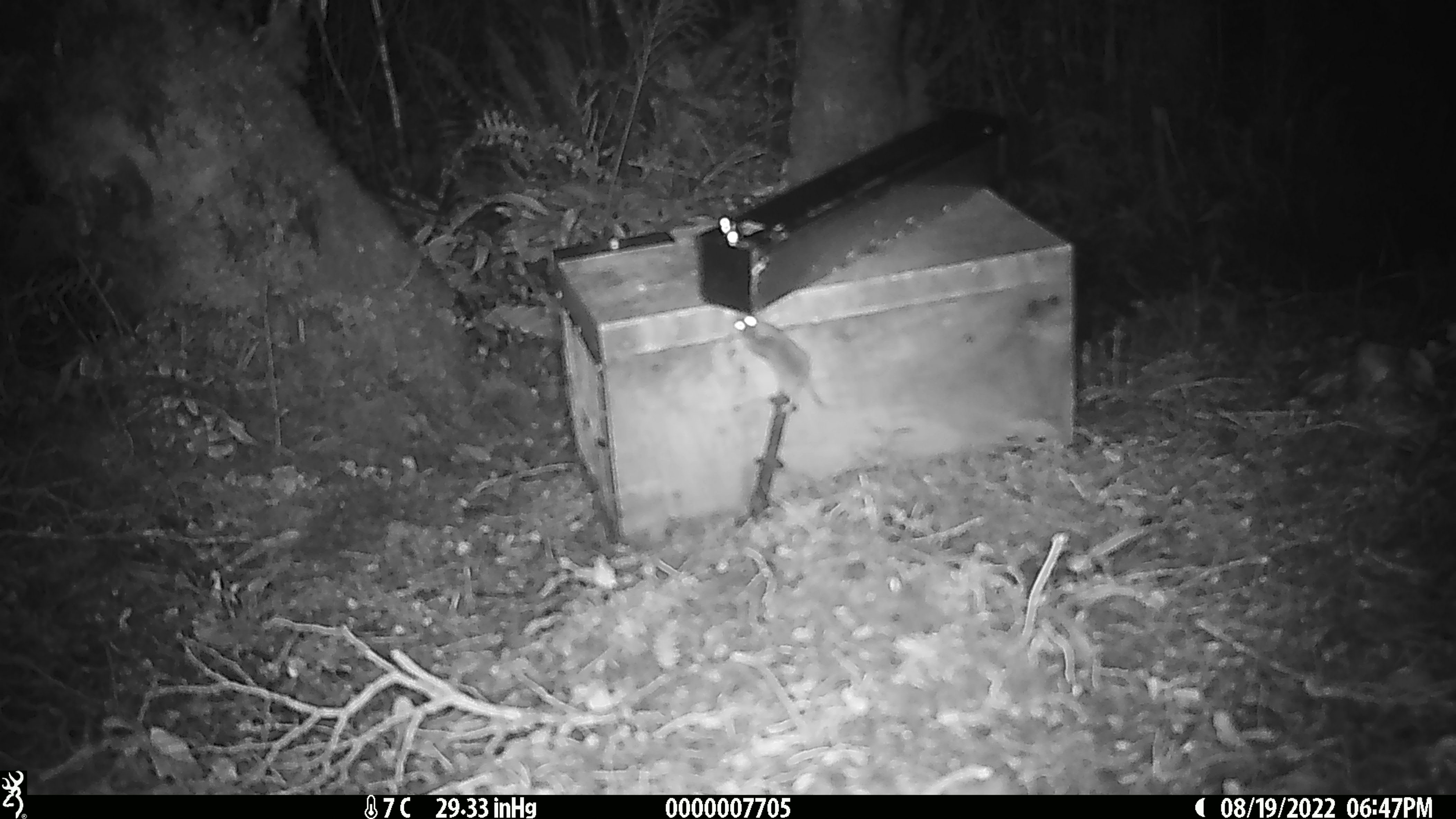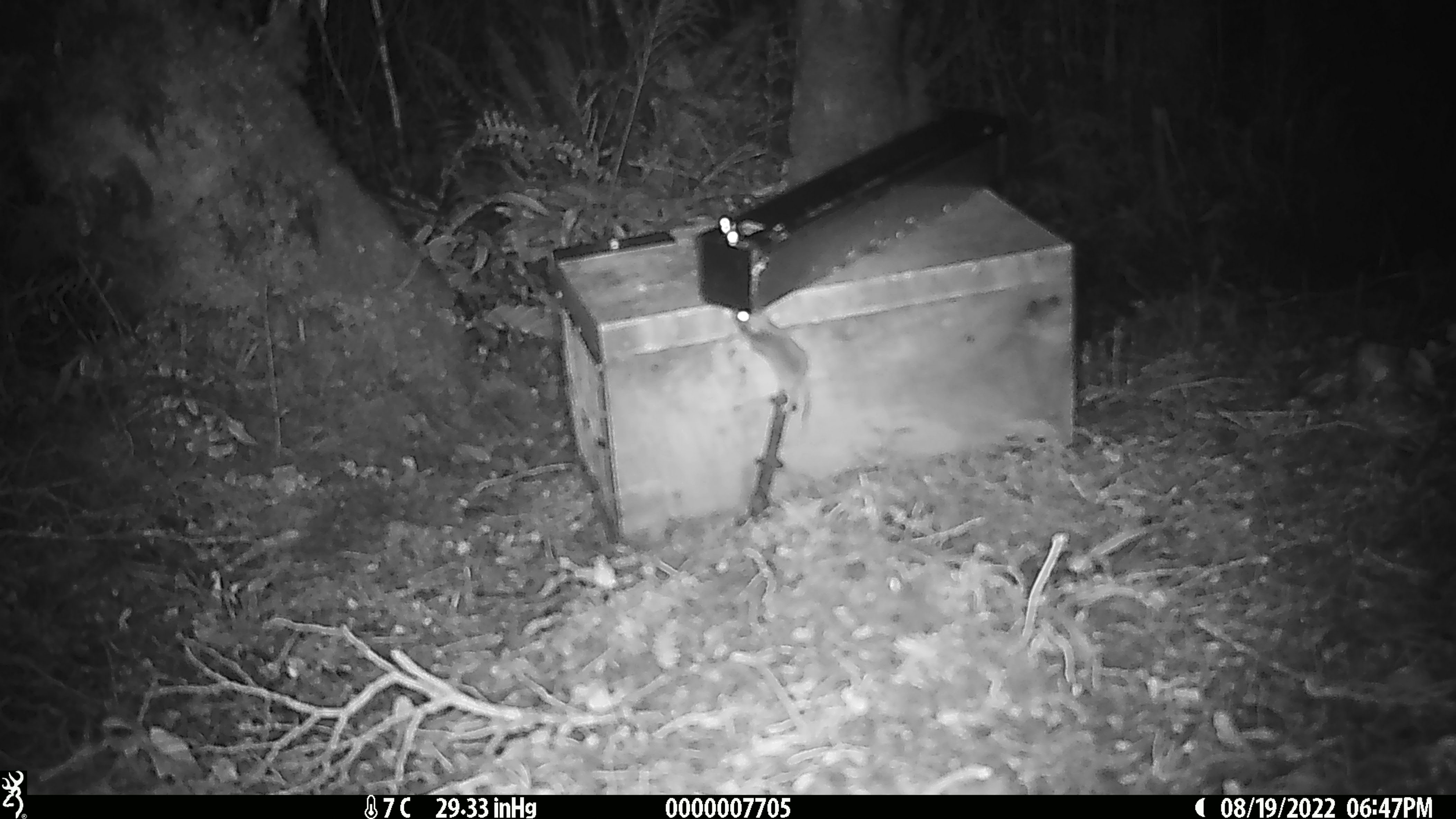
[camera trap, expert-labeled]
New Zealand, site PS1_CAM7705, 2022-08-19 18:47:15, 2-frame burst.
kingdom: Animalia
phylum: Chordata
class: Mammalia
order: Rodentia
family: Muridae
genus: Mus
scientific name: Mus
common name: mouse